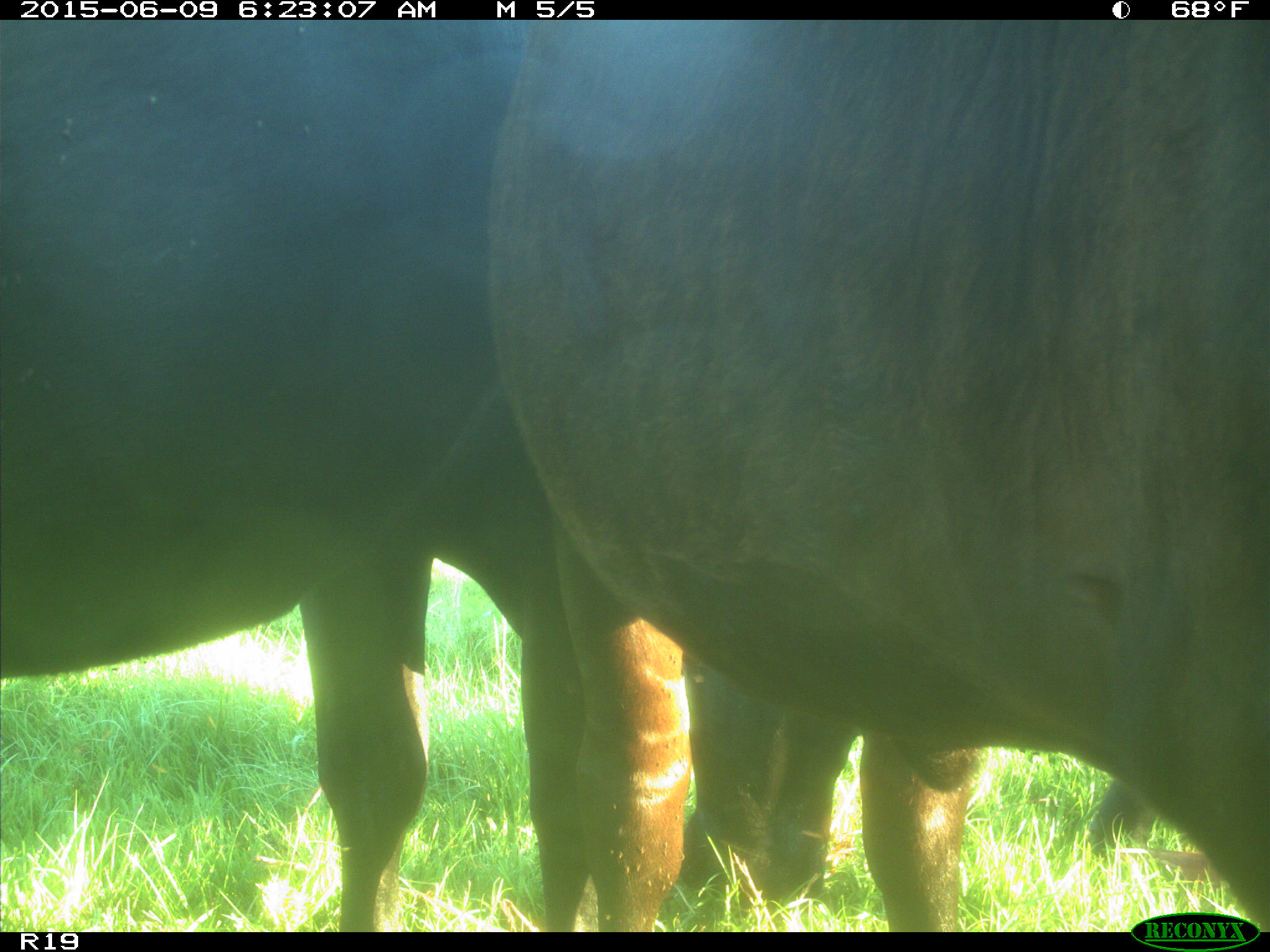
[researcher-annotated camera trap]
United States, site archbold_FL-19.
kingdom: Animalia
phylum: Chordata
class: Mammalia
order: Artiodactyla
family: Bovidae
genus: Bos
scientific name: Bos taurus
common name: domestic cow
Bos taurus (domestic cow).